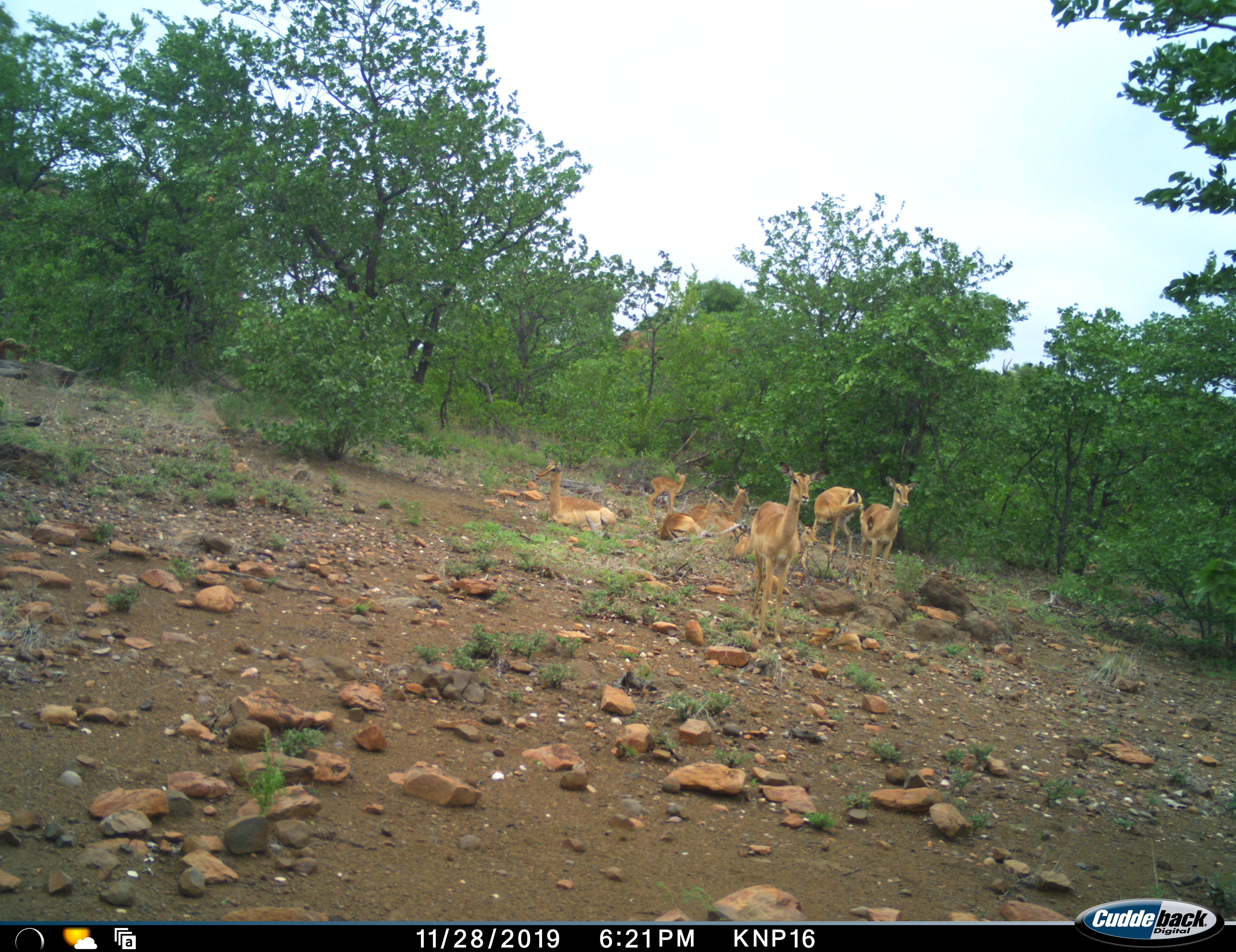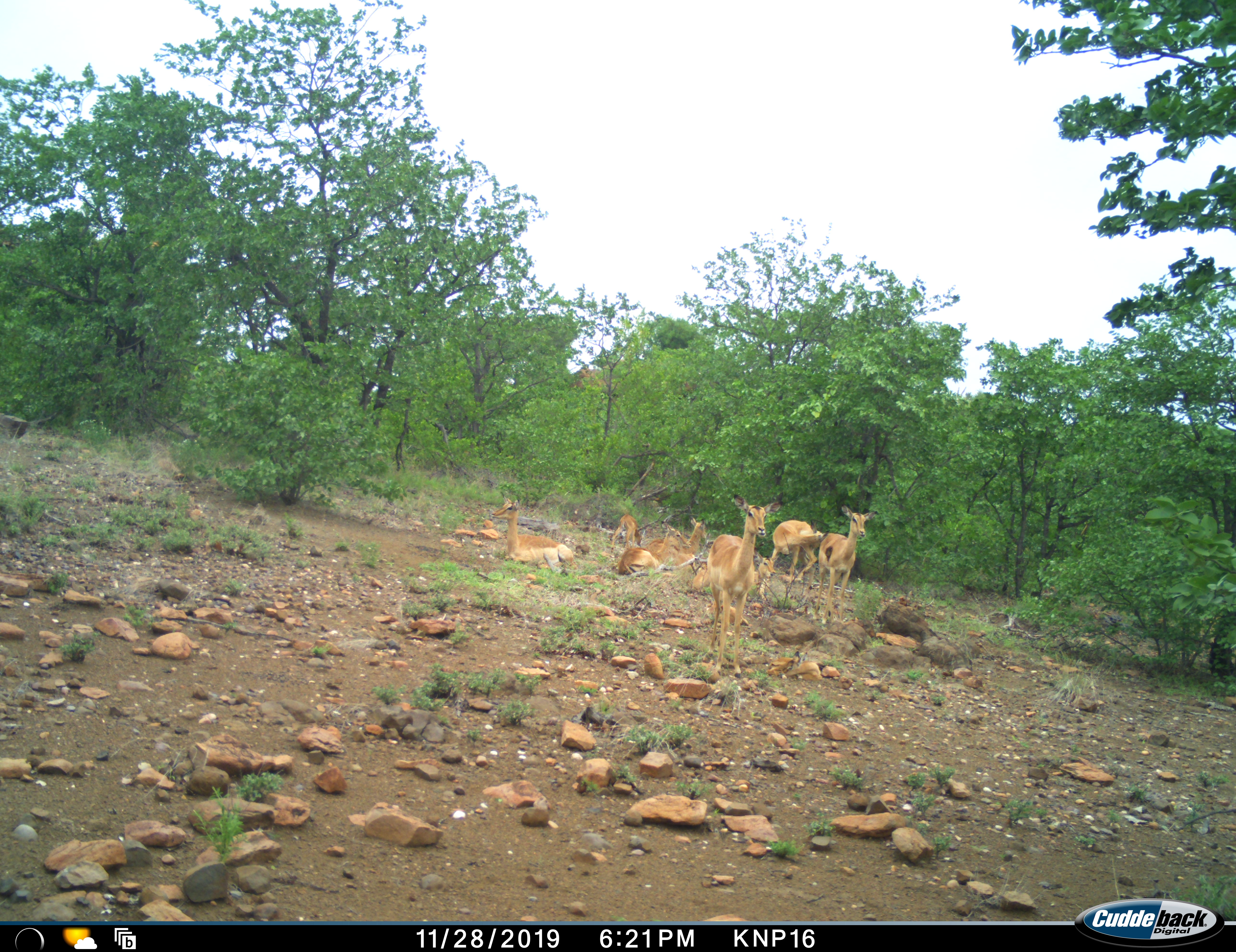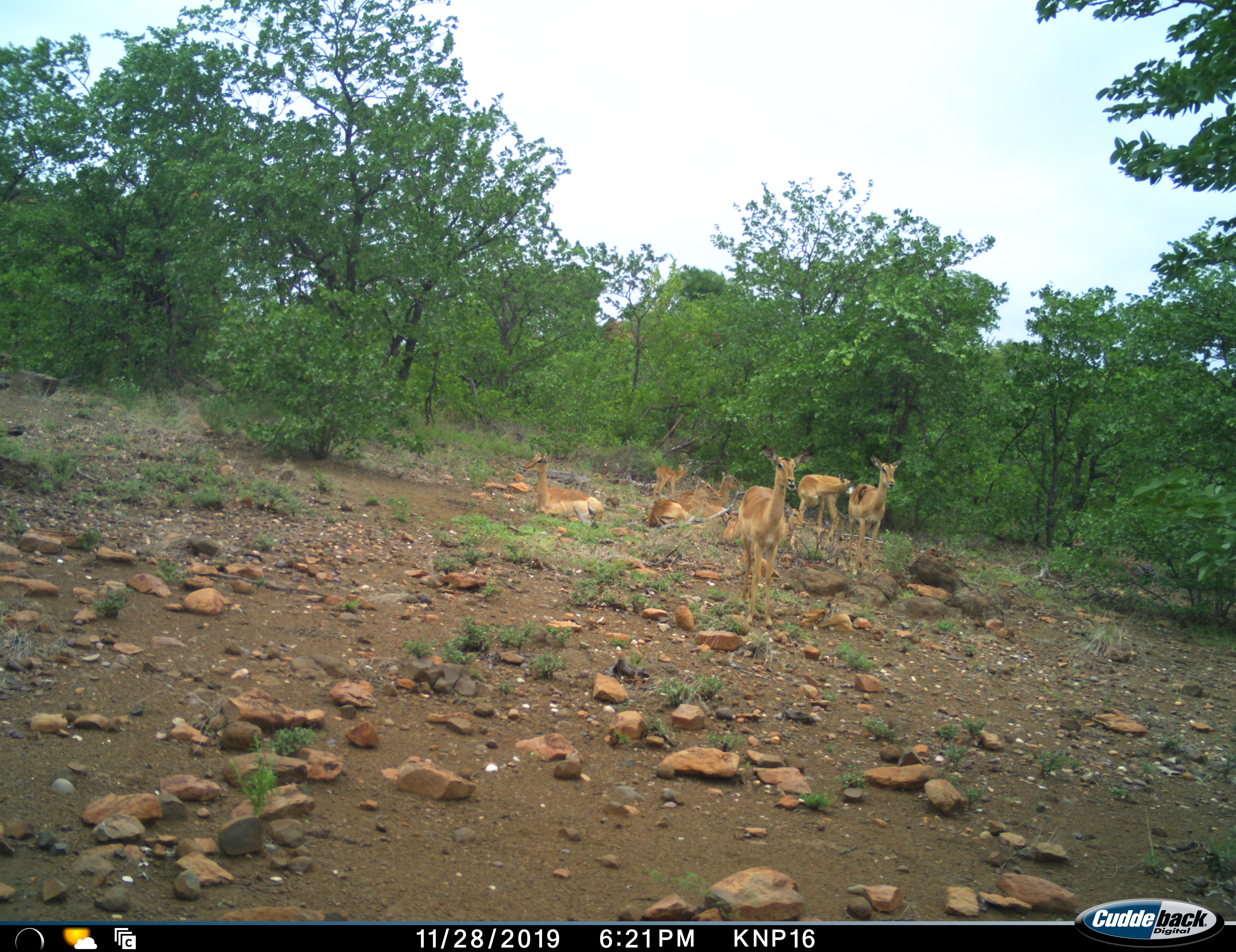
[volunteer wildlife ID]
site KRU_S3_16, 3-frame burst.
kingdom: Animalia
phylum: Chordata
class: Mammalia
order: Artiodactyla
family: Bovidae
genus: Aepyceros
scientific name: Aepyceros melampus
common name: impala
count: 9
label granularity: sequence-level